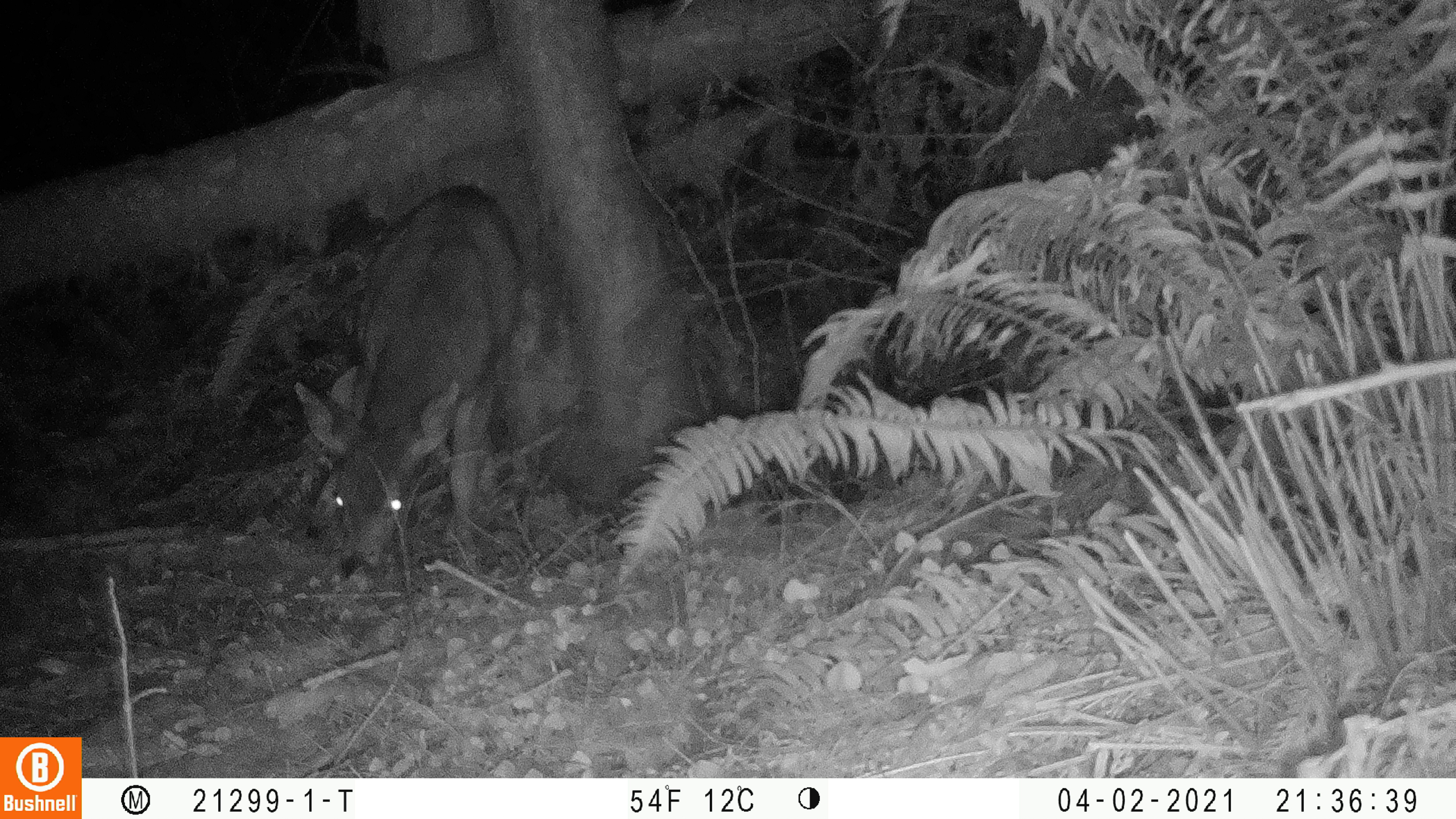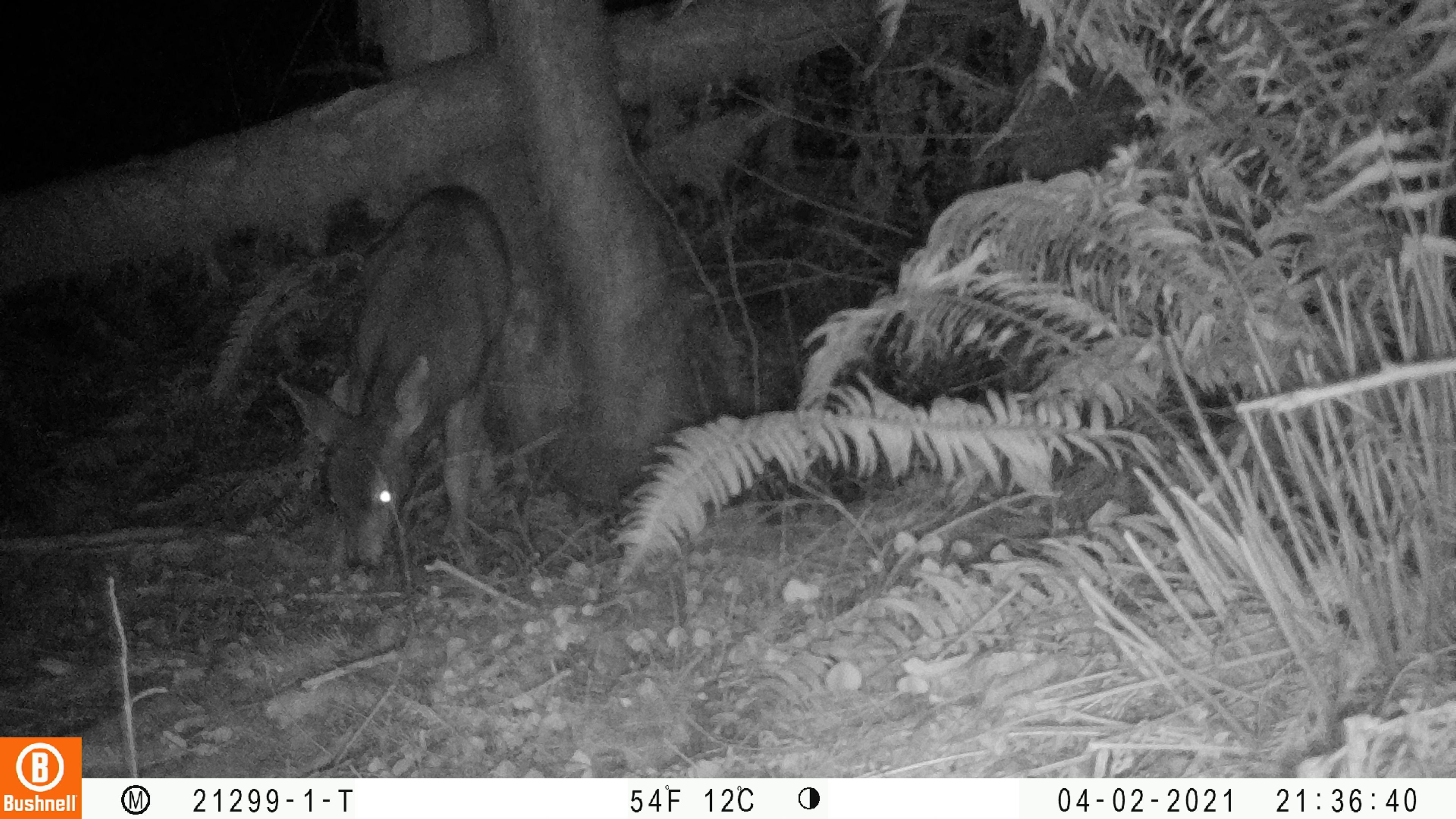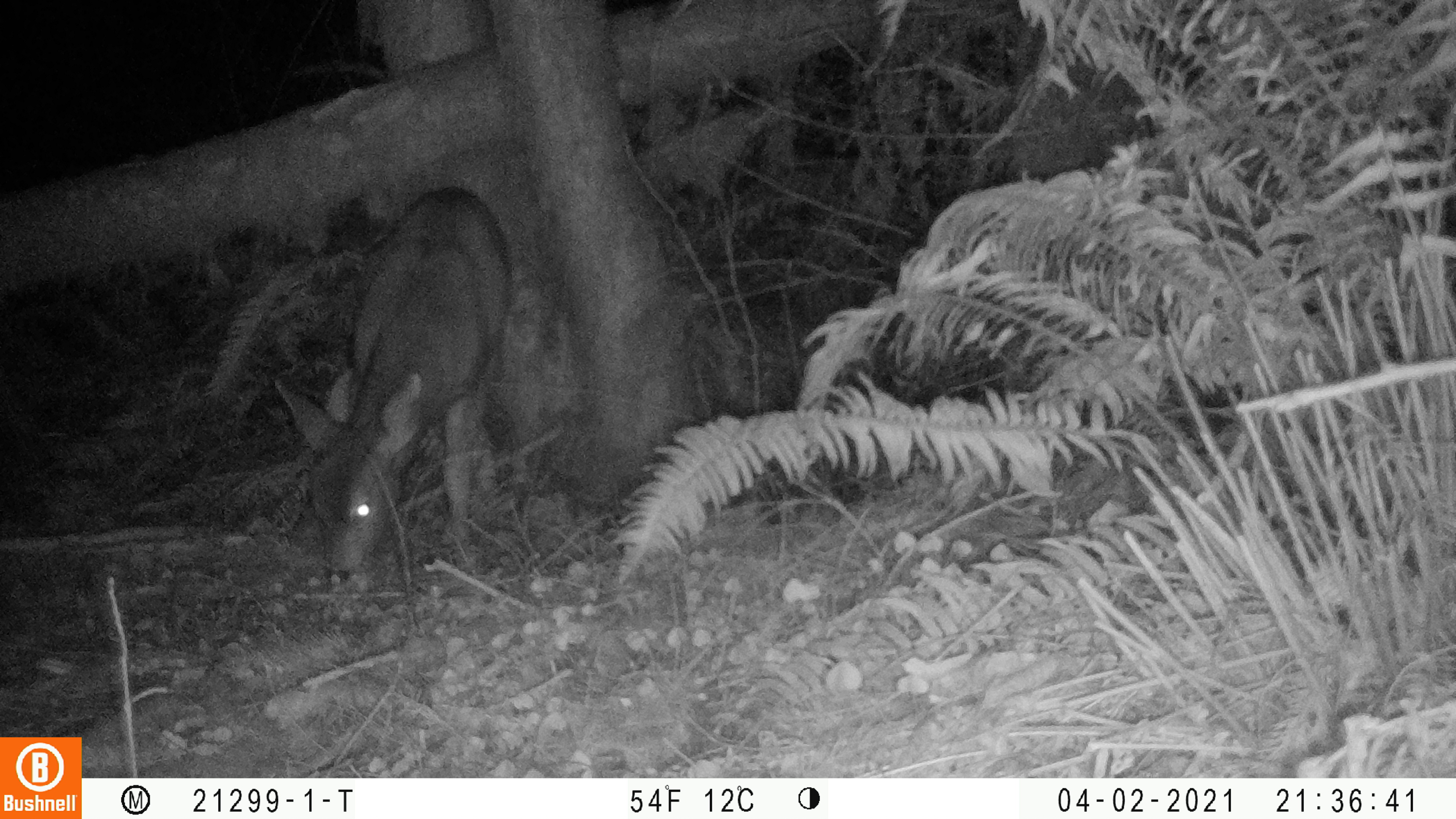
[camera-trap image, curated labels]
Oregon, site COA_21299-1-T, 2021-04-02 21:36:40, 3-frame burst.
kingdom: Animalia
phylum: Chordata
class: Mammalia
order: Artiodactyla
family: Cervidae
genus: Odocoileus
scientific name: Odocoileus hemionus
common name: black-tailed deer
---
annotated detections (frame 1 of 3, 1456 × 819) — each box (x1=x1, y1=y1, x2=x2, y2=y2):
black-tailed deer: (x1=296, y1=184, x2=528, y2=582)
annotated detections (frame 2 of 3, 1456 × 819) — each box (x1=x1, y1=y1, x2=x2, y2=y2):
black-tailed deer: (x1=277, y1=180, x2=523, y2=575)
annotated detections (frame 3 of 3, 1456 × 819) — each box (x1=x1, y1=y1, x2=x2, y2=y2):
black-tailed deer: (x1=274, y1=178, x2=521, y2=584)